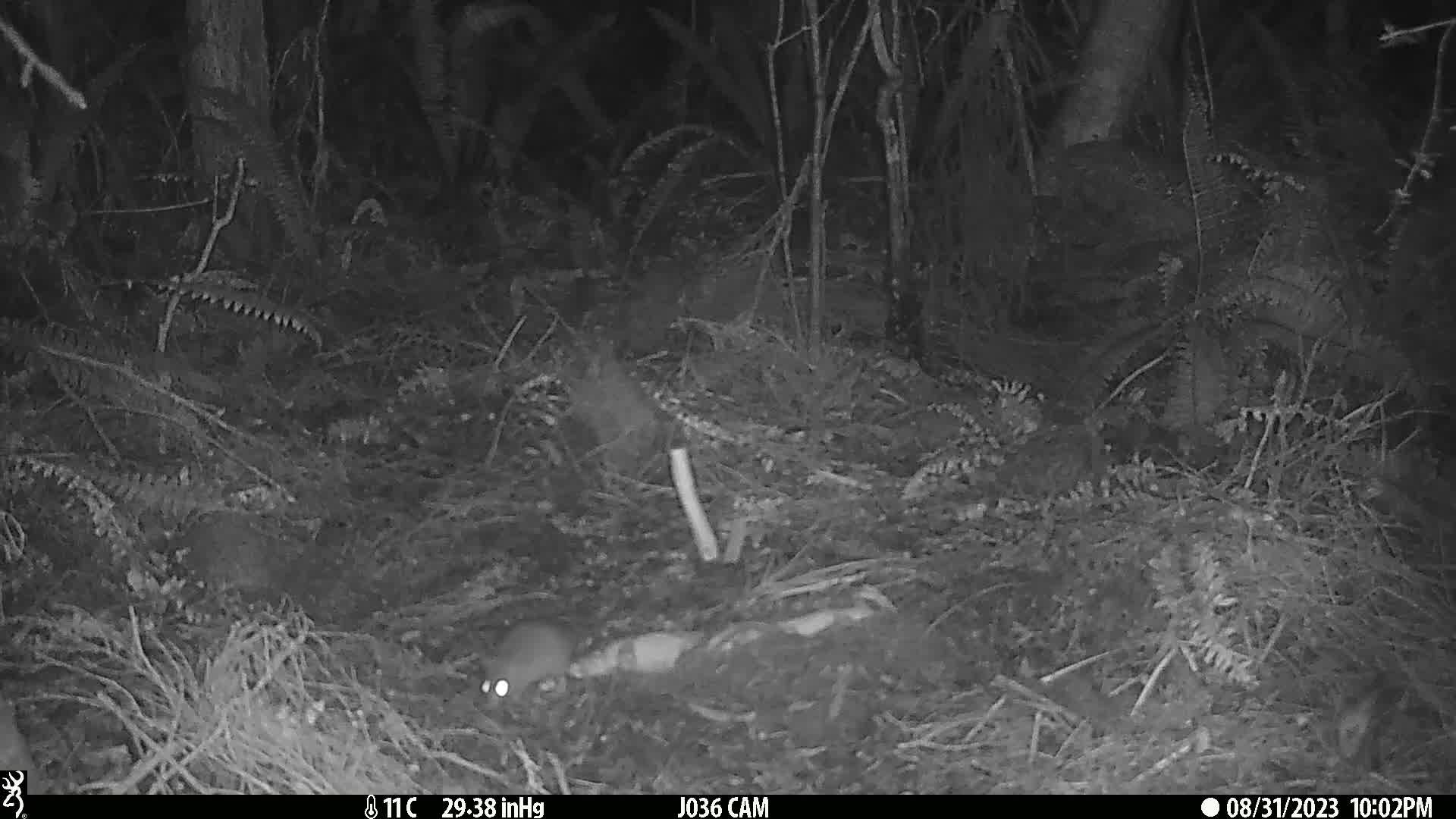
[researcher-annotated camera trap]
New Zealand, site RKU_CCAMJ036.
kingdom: Animalia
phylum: Chordata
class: Mammalia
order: Rodentia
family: Muridae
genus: Rattus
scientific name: Rattus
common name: rat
Rat (Rattus).